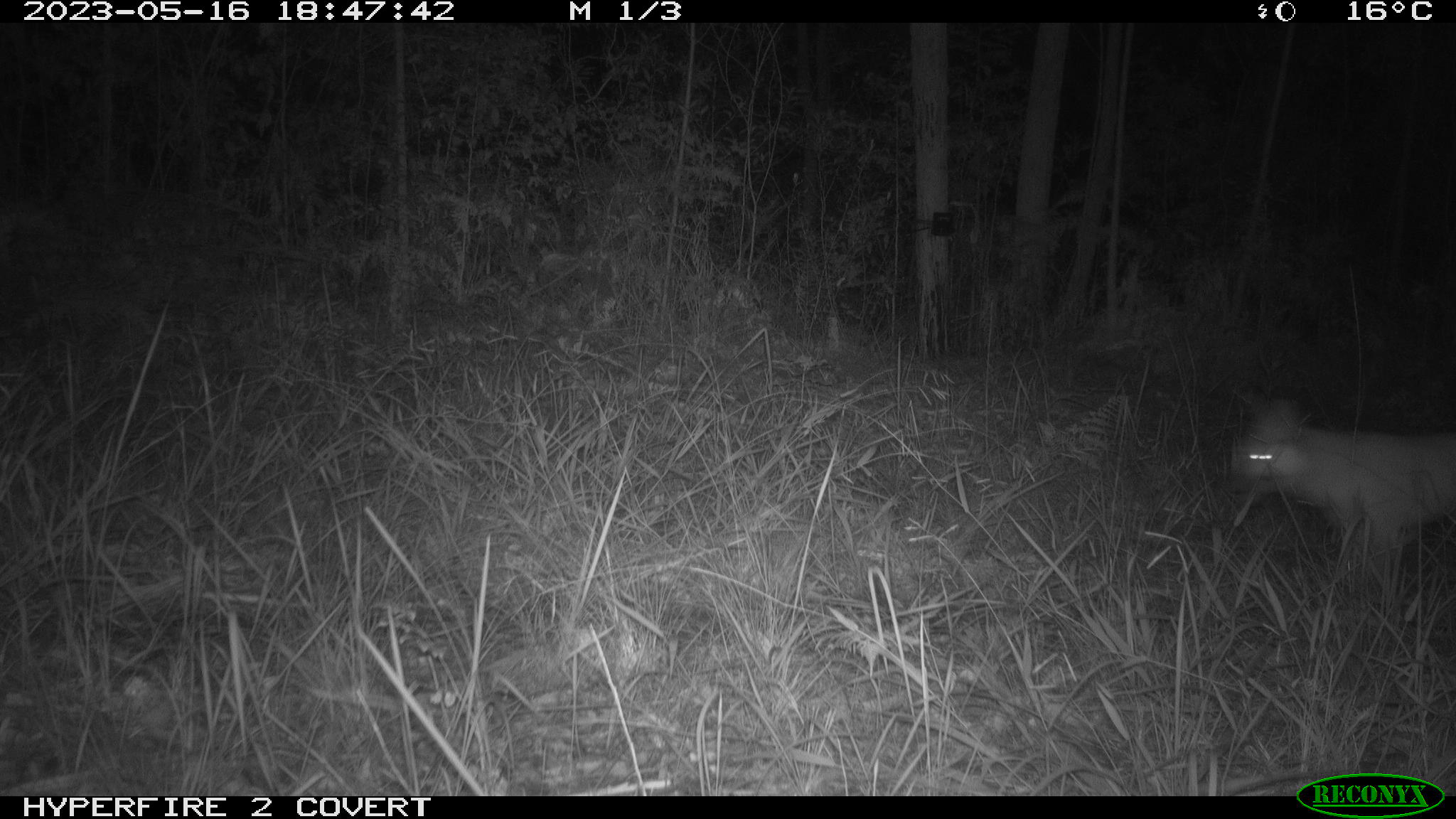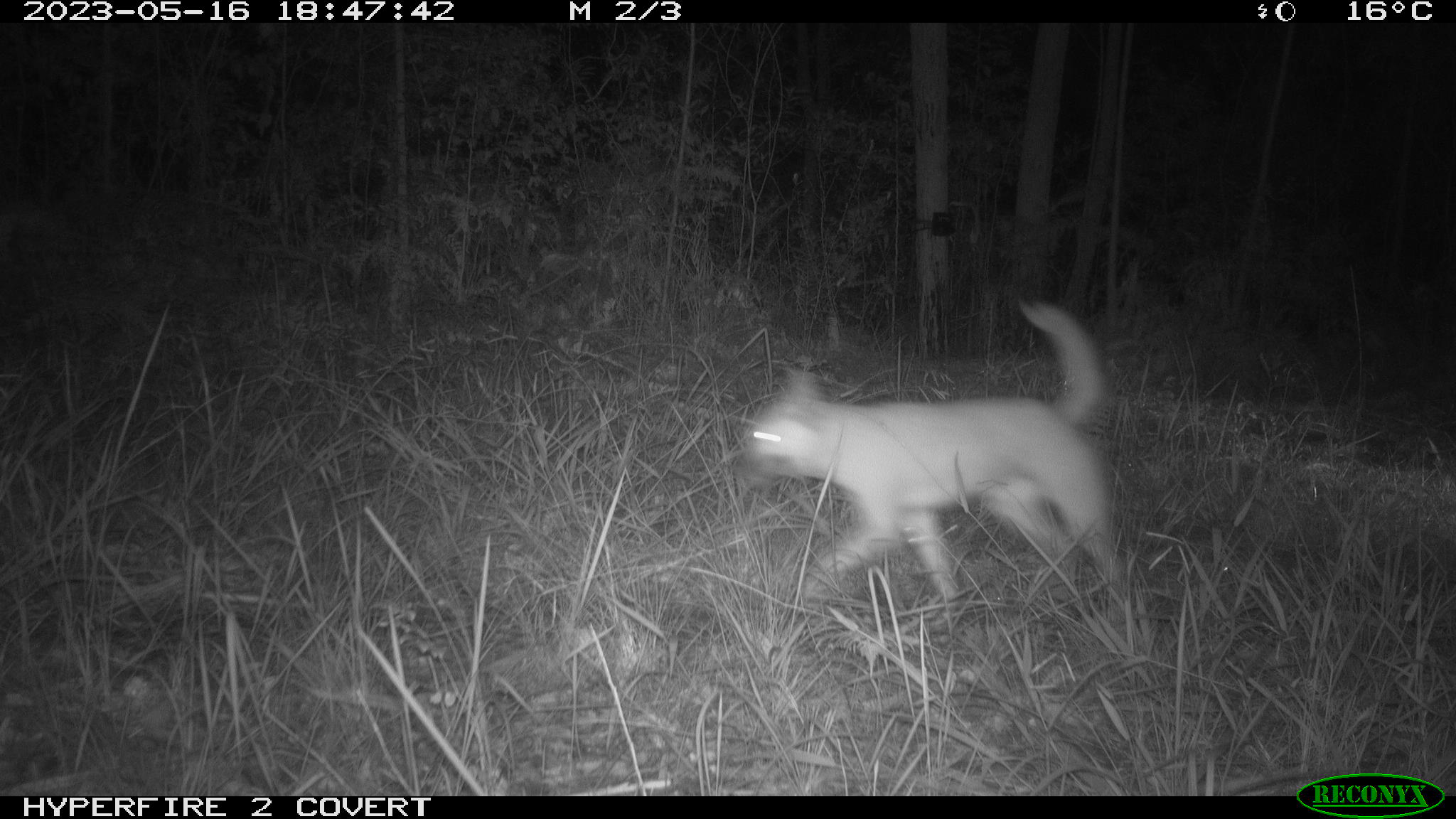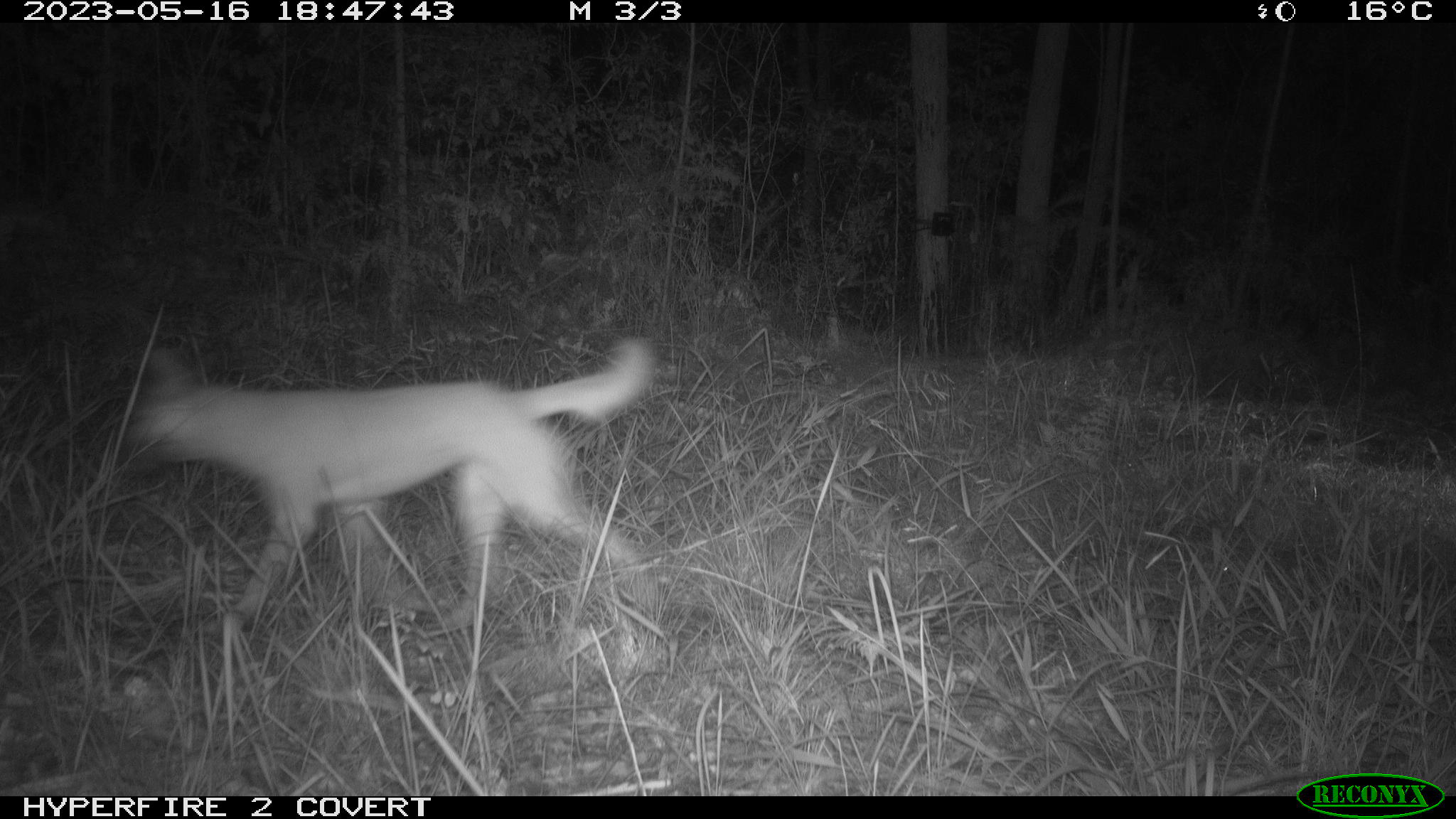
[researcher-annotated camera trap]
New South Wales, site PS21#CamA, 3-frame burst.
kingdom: Animalia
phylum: Chordata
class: Mammalia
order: Carnivora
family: Canidae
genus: Canis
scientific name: Canis familiaris dingo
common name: dingo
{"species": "dingo (Canis familiaris dingo)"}